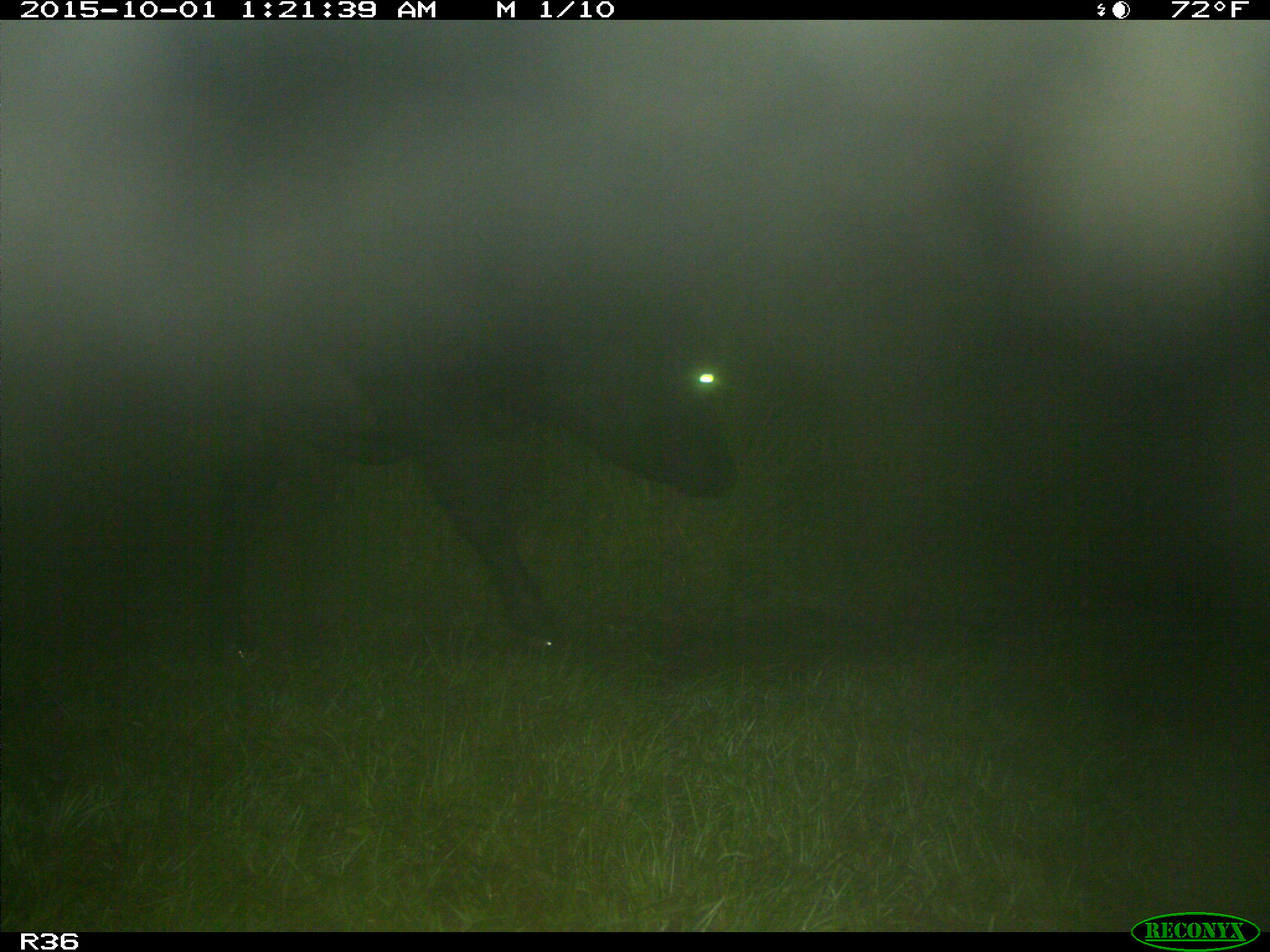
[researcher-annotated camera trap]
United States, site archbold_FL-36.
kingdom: Animalia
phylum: Chordata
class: Mammalia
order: Artiodactyla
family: Bovidae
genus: Bos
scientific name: Bos taurus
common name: domestic cow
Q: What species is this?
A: Bos taurus (domestic cow).